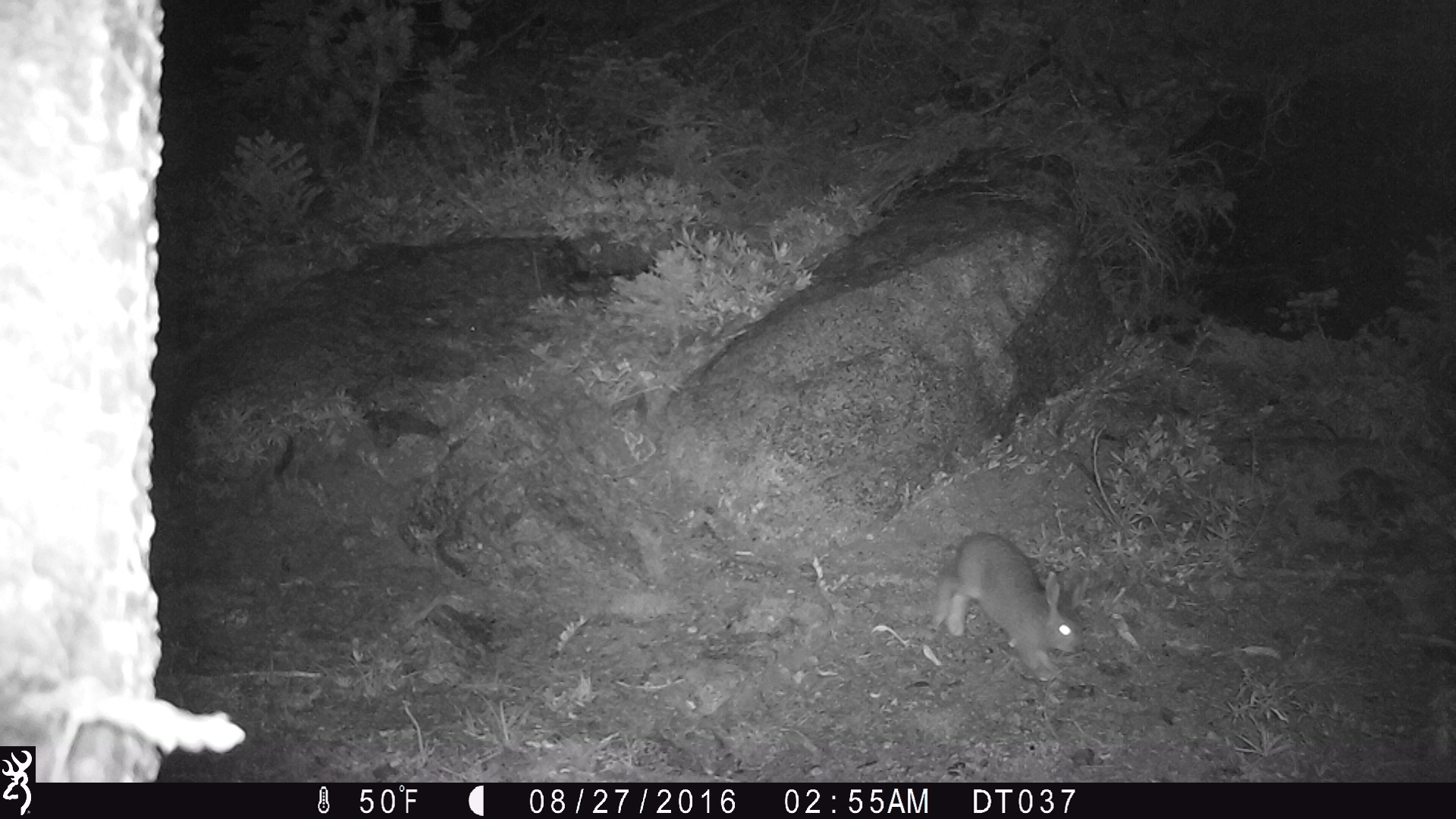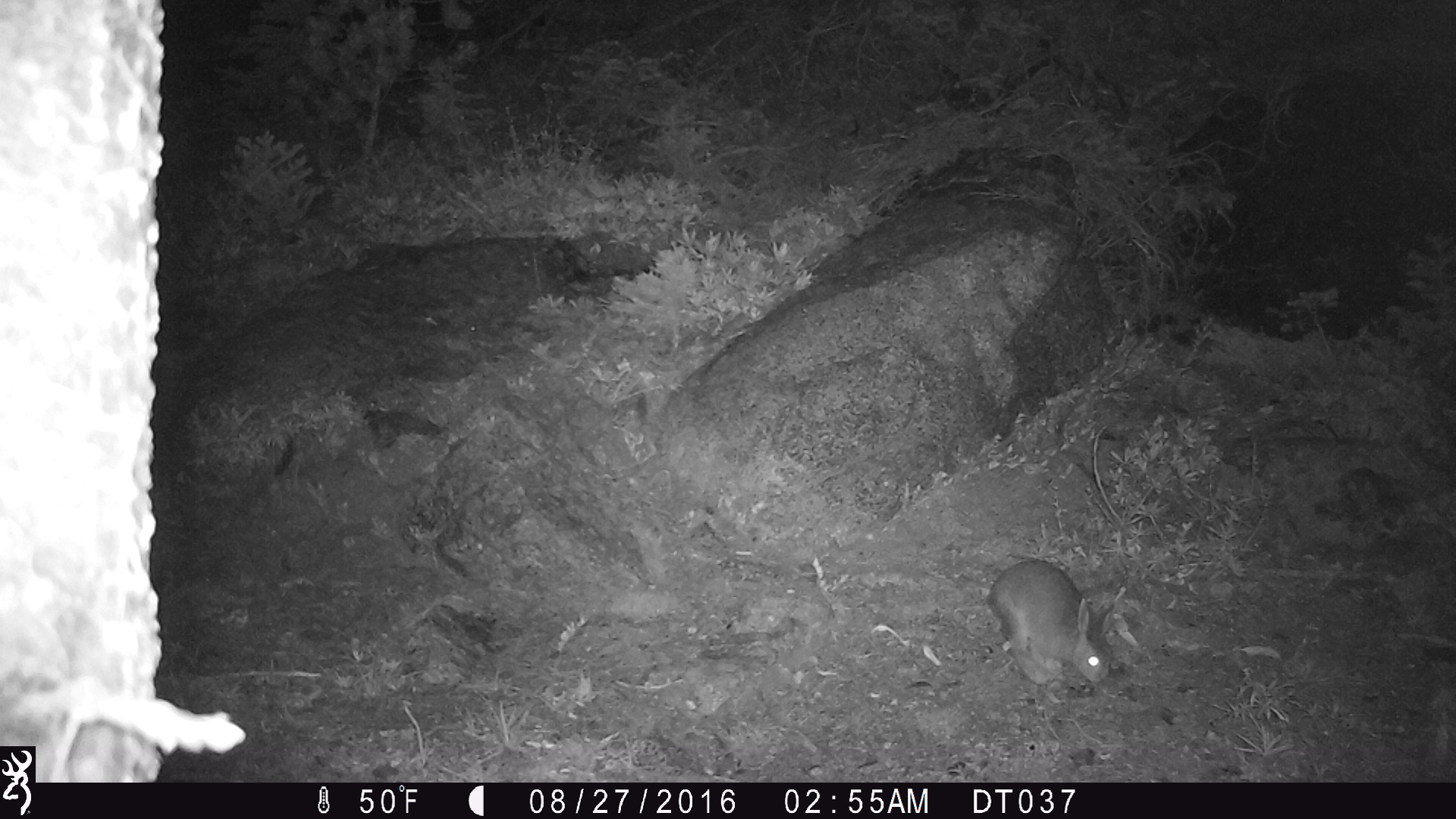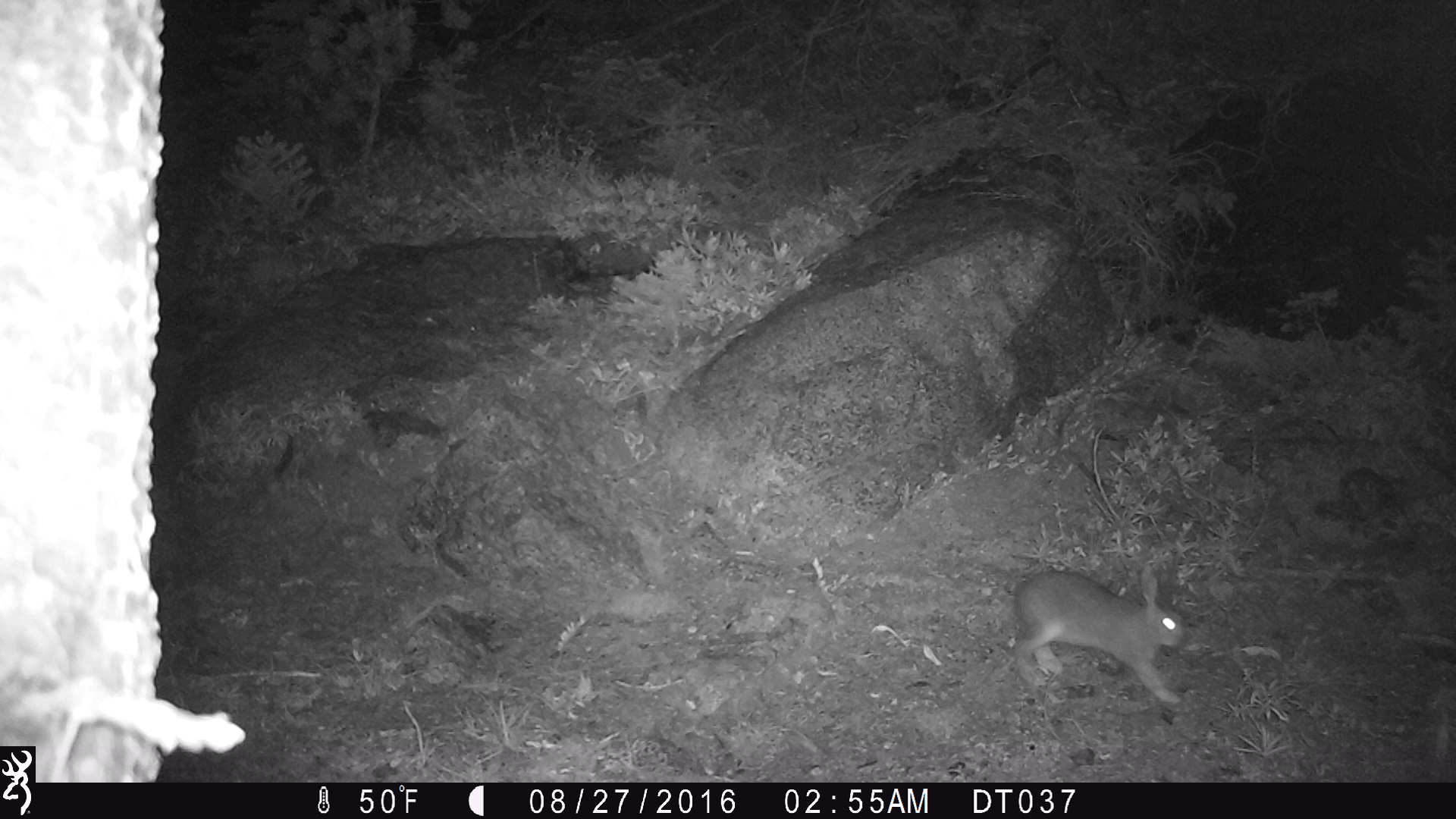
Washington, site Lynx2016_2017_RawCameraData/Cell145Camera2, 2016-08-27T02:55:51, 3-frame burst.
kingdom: Animalia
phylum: Chordata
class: Mammalia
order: Lagomorpha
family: Leporidae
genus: Lepus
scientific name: Lepus americanus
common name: snowshoe hare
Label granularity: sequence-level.